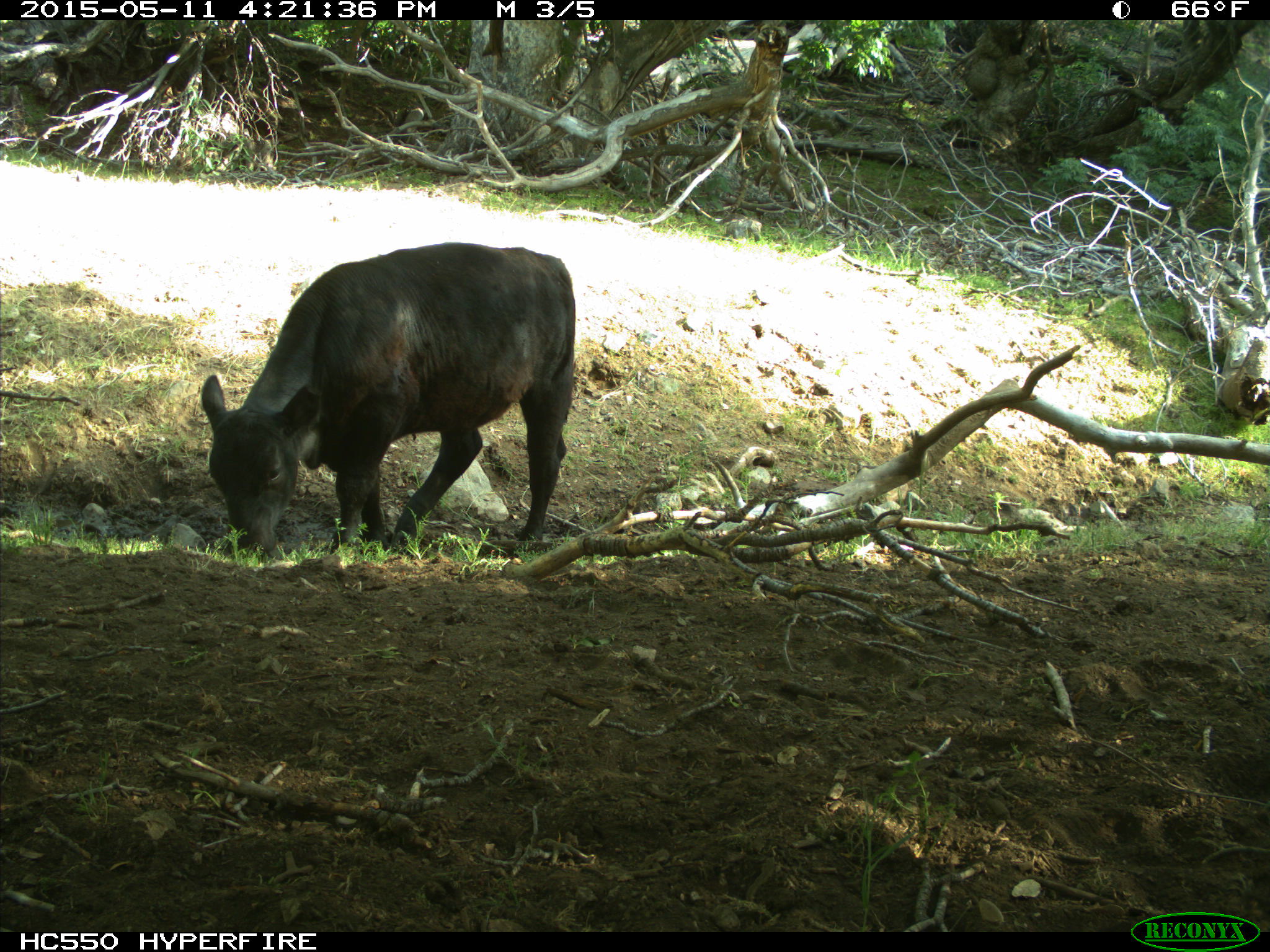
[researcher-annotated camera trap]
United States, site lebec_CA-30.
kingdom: Animalia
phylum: Chordata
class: Mammalia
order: Artiodactyla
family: Bovidae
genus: Bos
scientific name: Bos taurus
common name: domestic cow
Bos taurus (domestic cow).